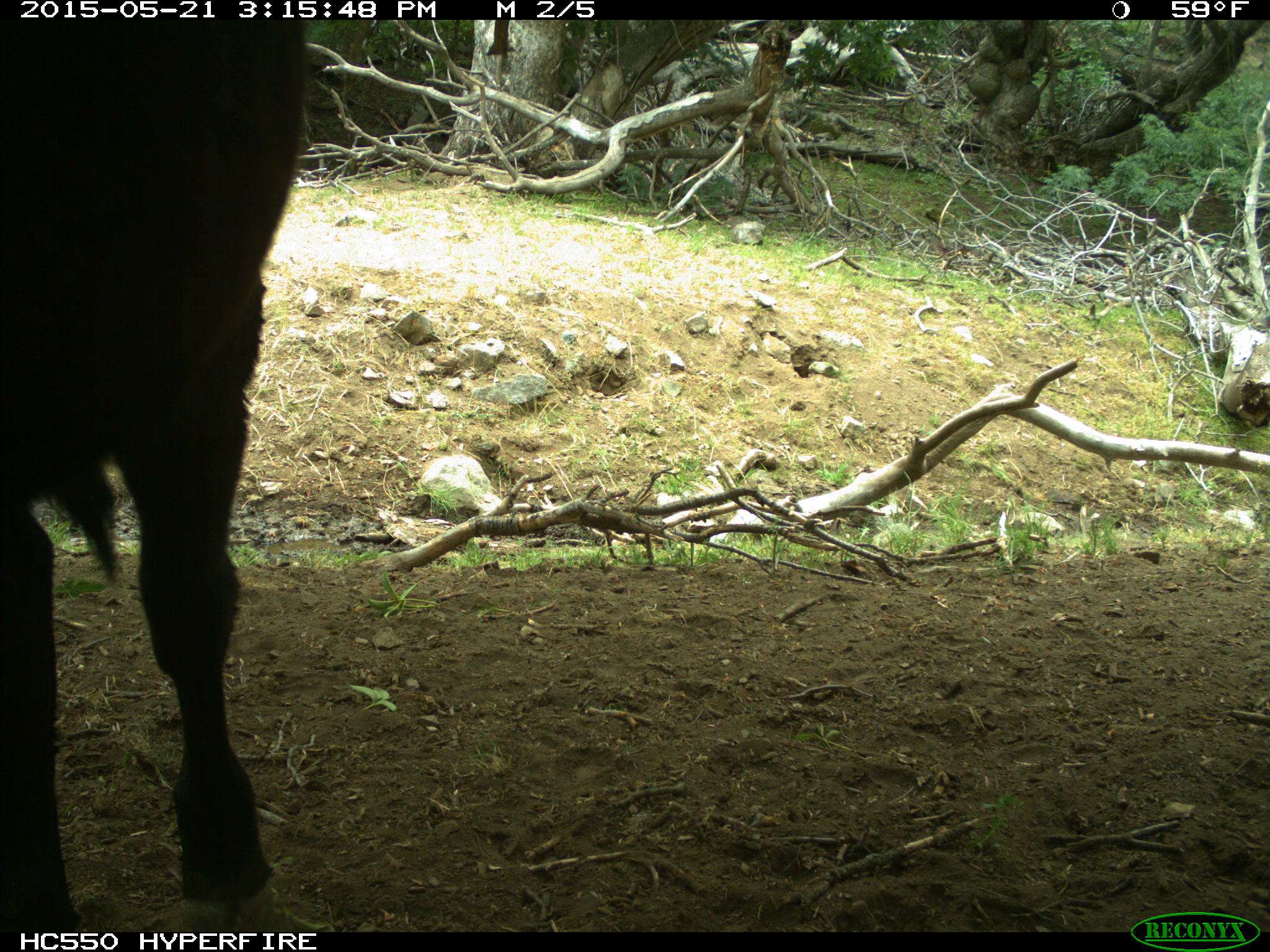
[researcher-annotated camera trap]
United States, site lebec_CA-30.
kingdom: Animalia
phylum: Chordata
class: Mammalia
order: Artiodactyla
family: Bovidae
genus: Bos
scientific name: Bos taurus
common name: domestic cow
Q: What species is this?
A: Bos taurus (domestic cow).